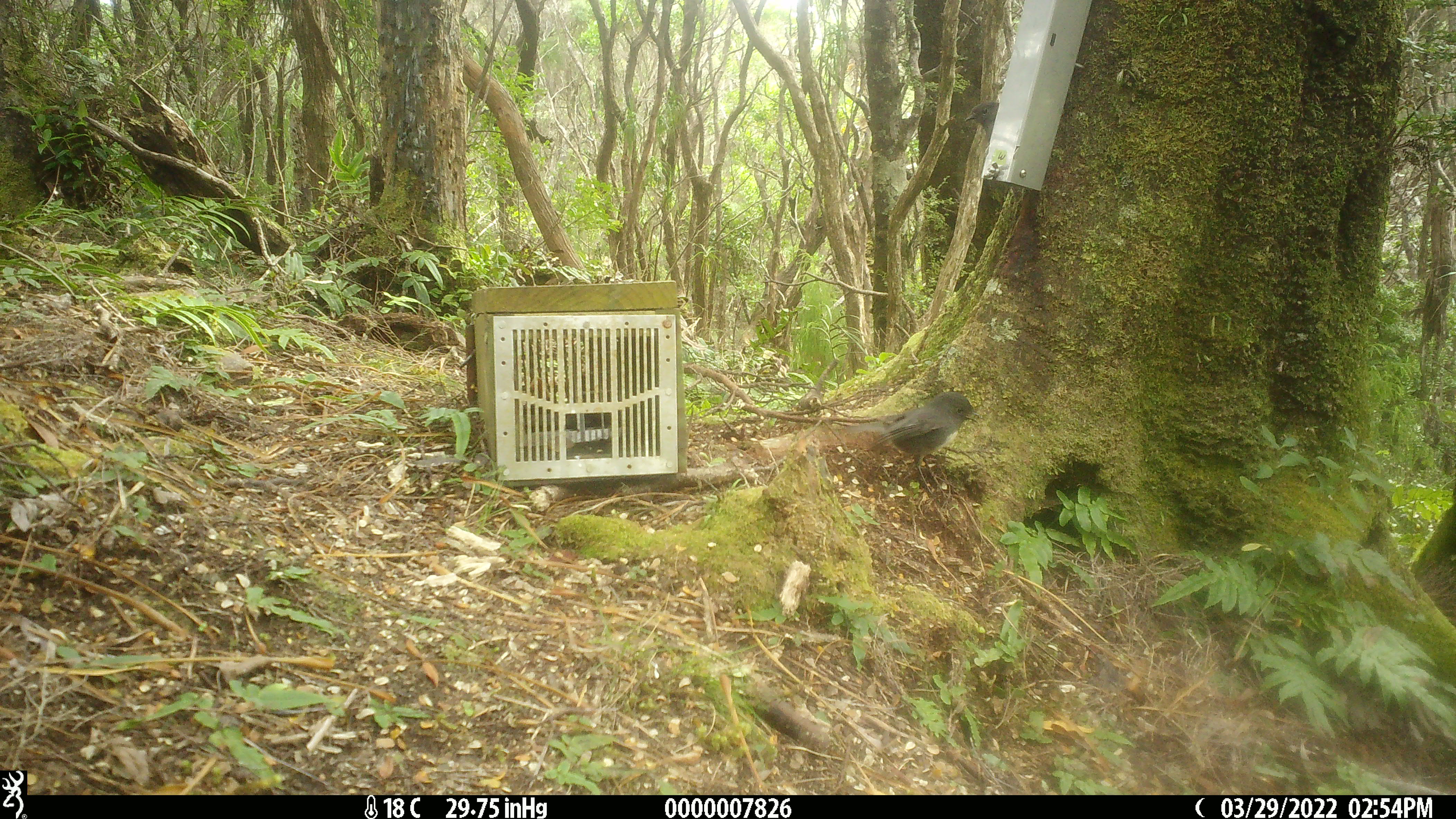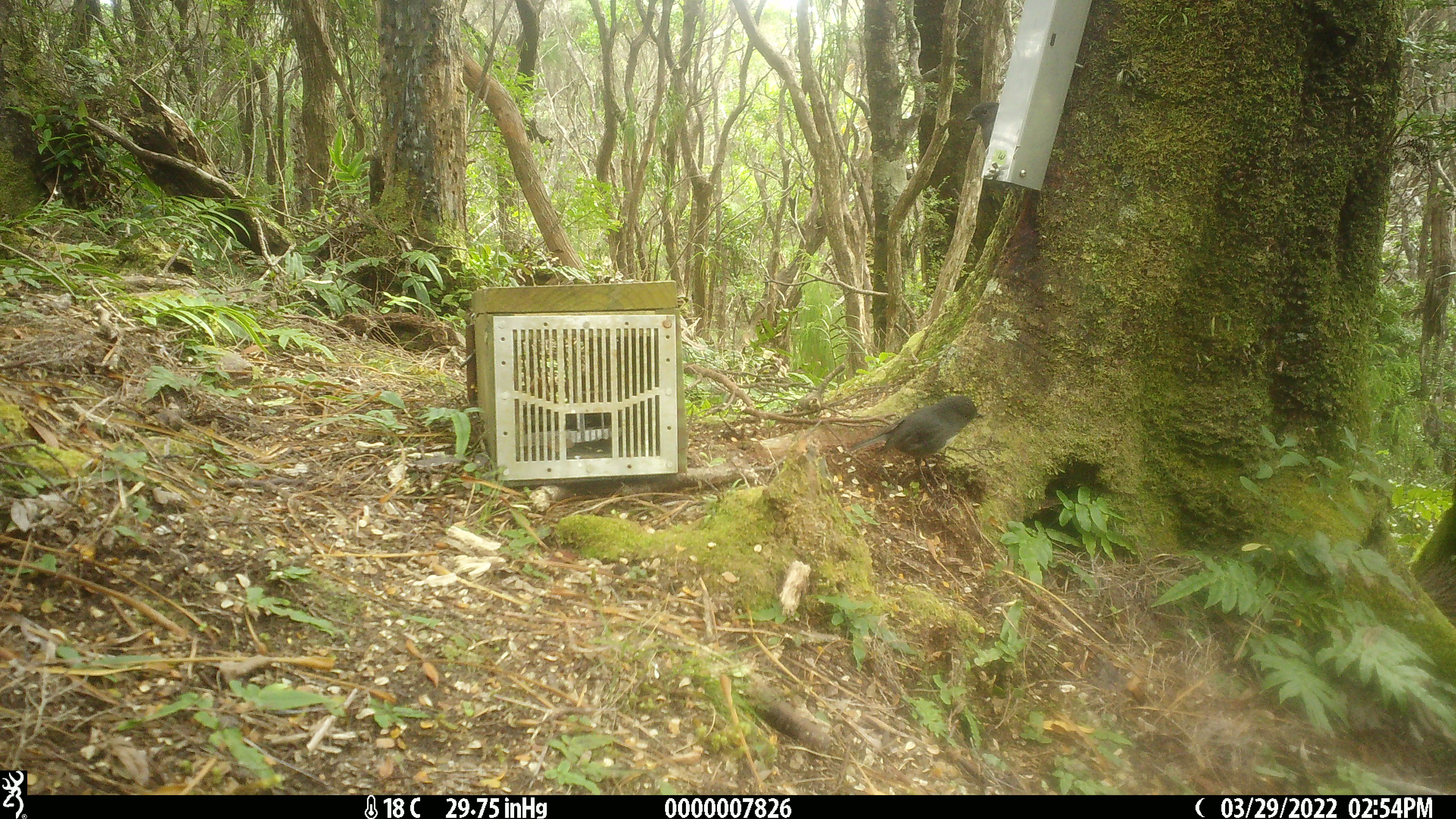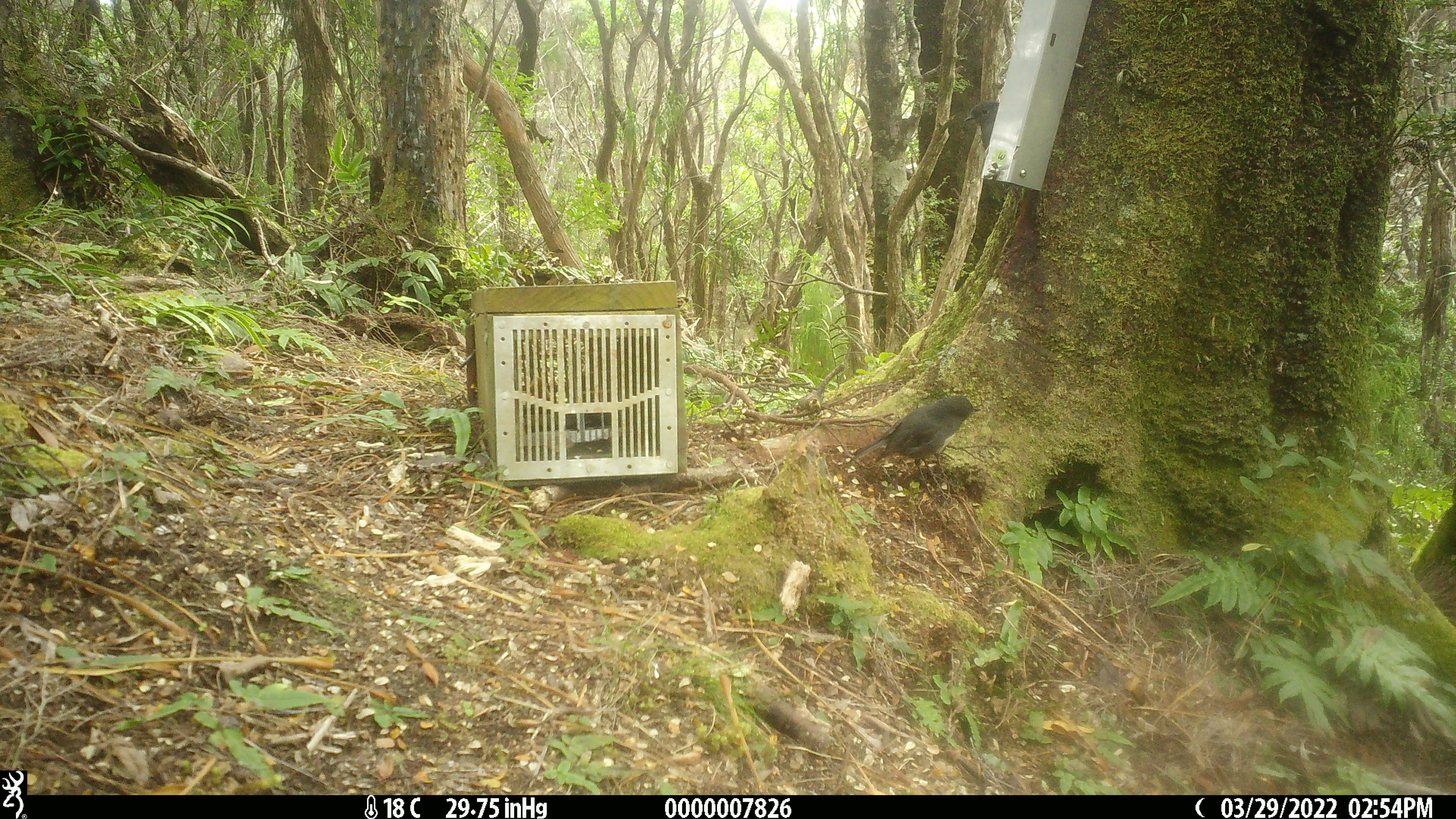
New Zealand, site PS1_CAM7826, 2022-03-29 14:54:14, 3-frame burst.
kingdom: Animalia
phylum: Chordata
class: Aves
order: Passeriformes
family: Petroicidae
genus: Petroica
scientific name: Petroica australis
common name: new zealand robin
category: robin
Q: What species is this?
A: Robin (new zealand robin) (Petroica australis).